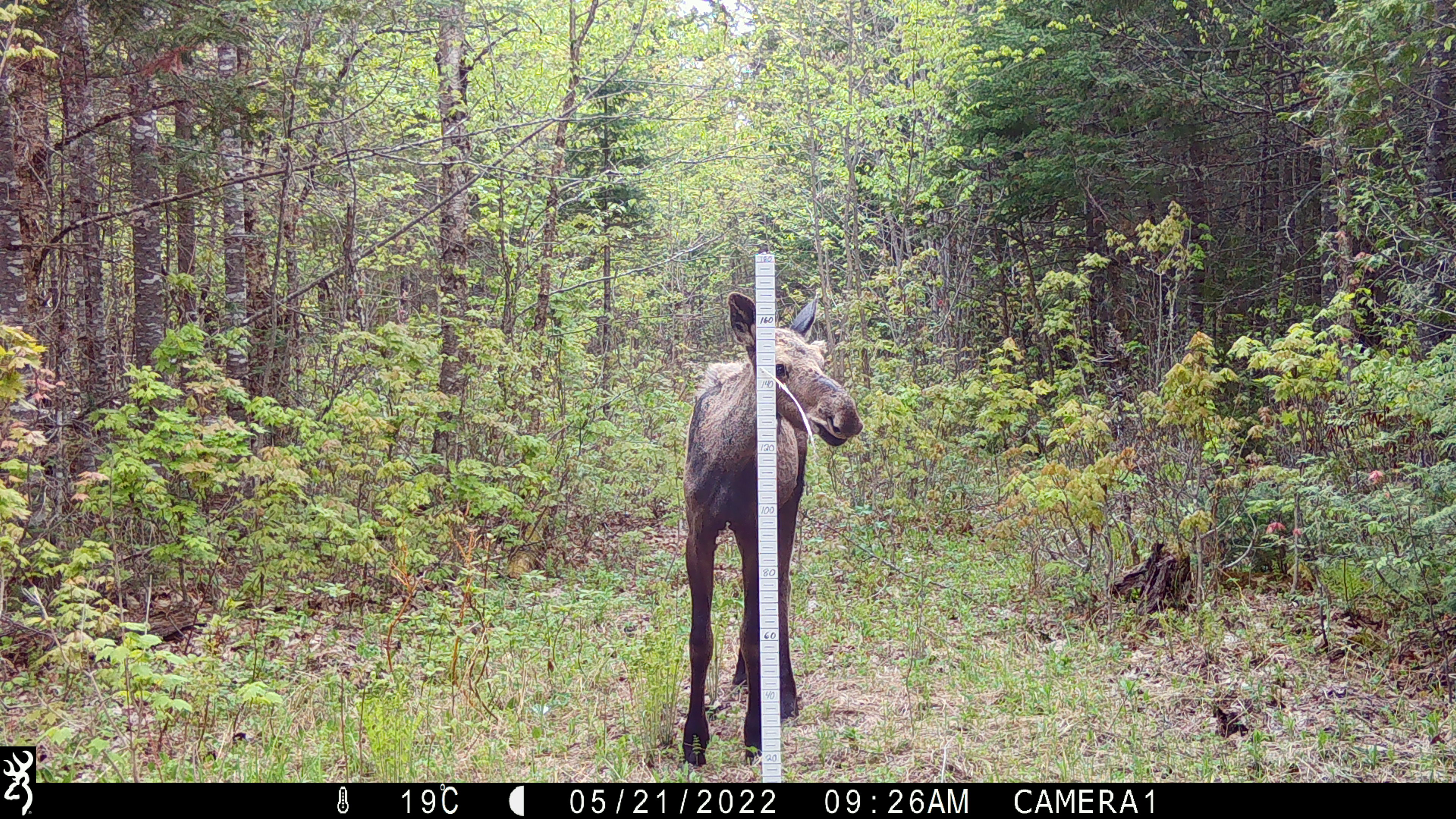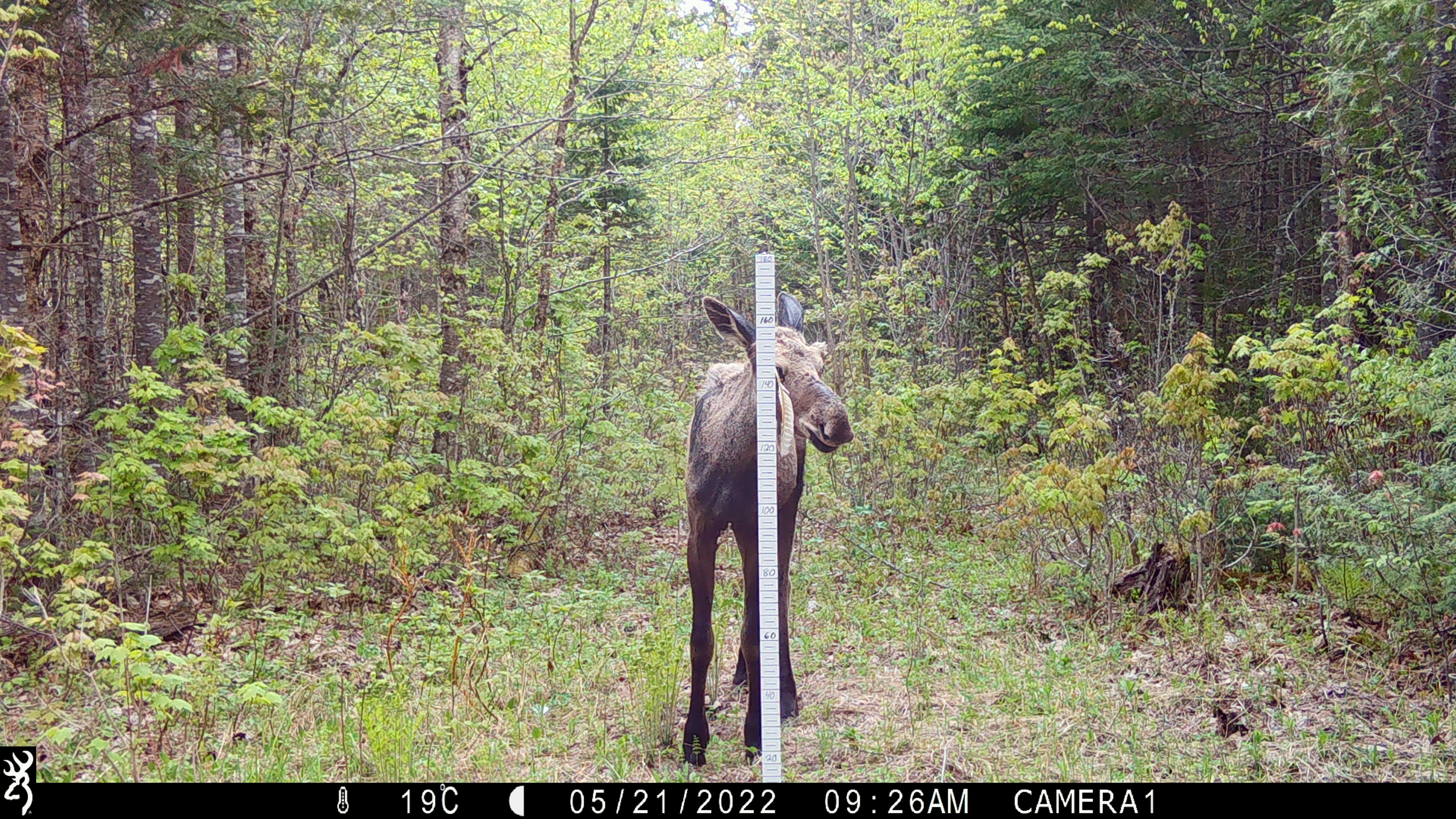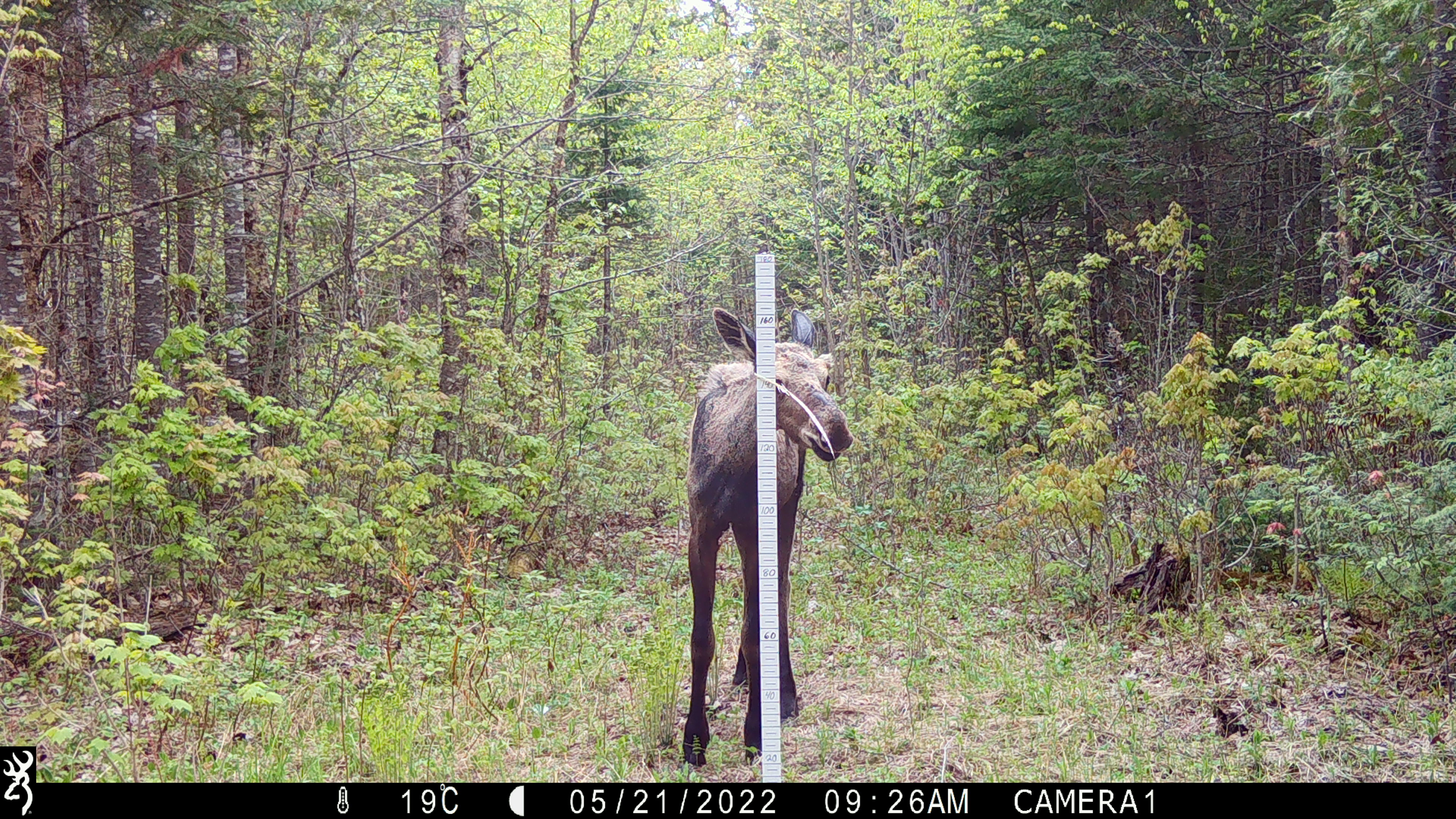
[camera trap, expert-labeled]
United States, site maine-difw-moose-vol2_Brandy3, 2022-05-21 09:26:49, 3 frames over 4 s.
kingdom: Animalia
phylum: Chordata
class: Mammalia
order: Artiodactyla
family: Cervidae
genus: Alces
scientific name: Alces alces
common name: moose